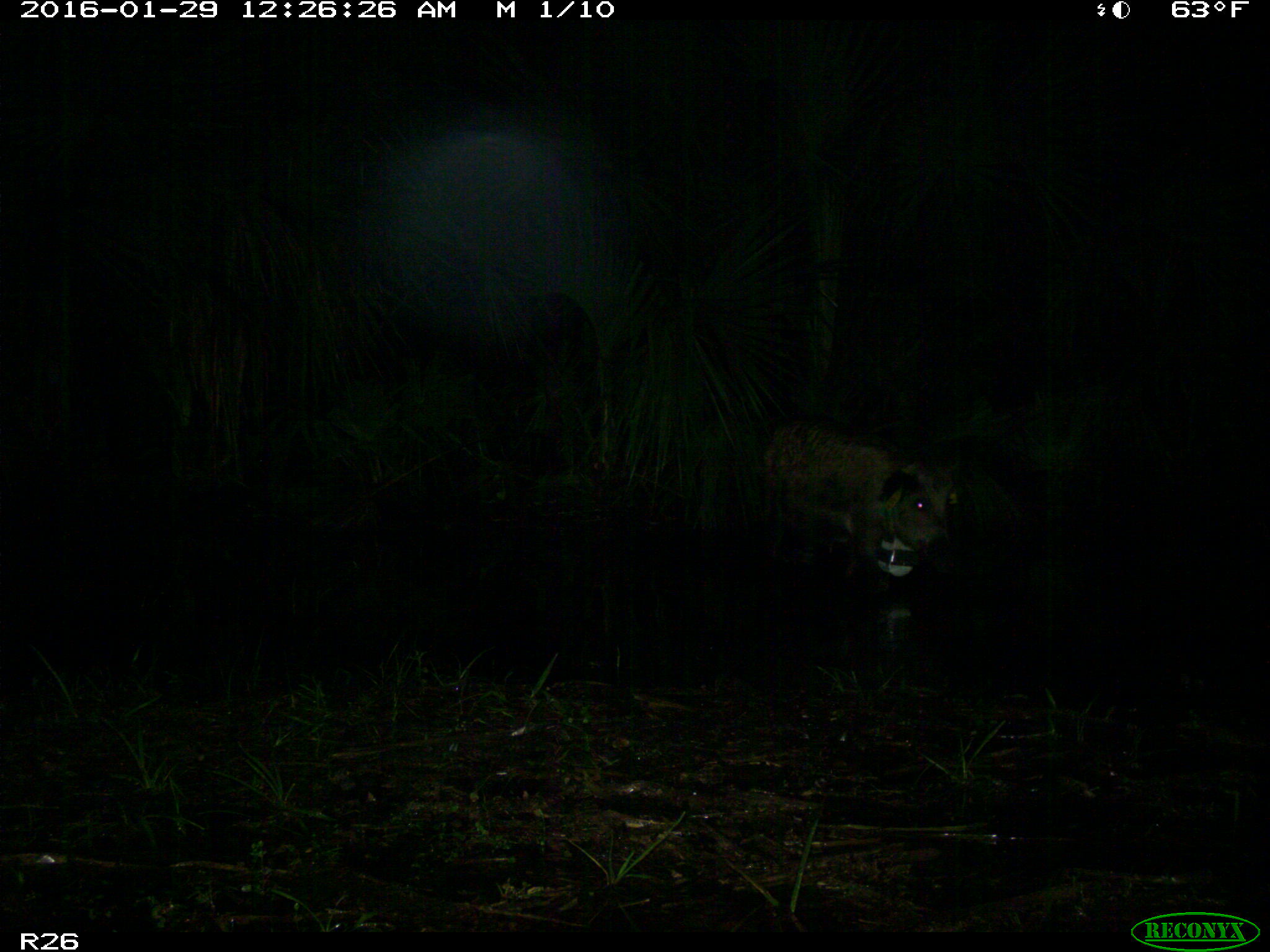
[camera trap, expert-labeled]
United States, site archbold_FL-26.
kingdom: Animalia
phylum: Chordata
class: Mammalia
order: Artiodactyla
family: Suidae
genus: Sus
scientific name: Sus scrofa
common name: wild boar